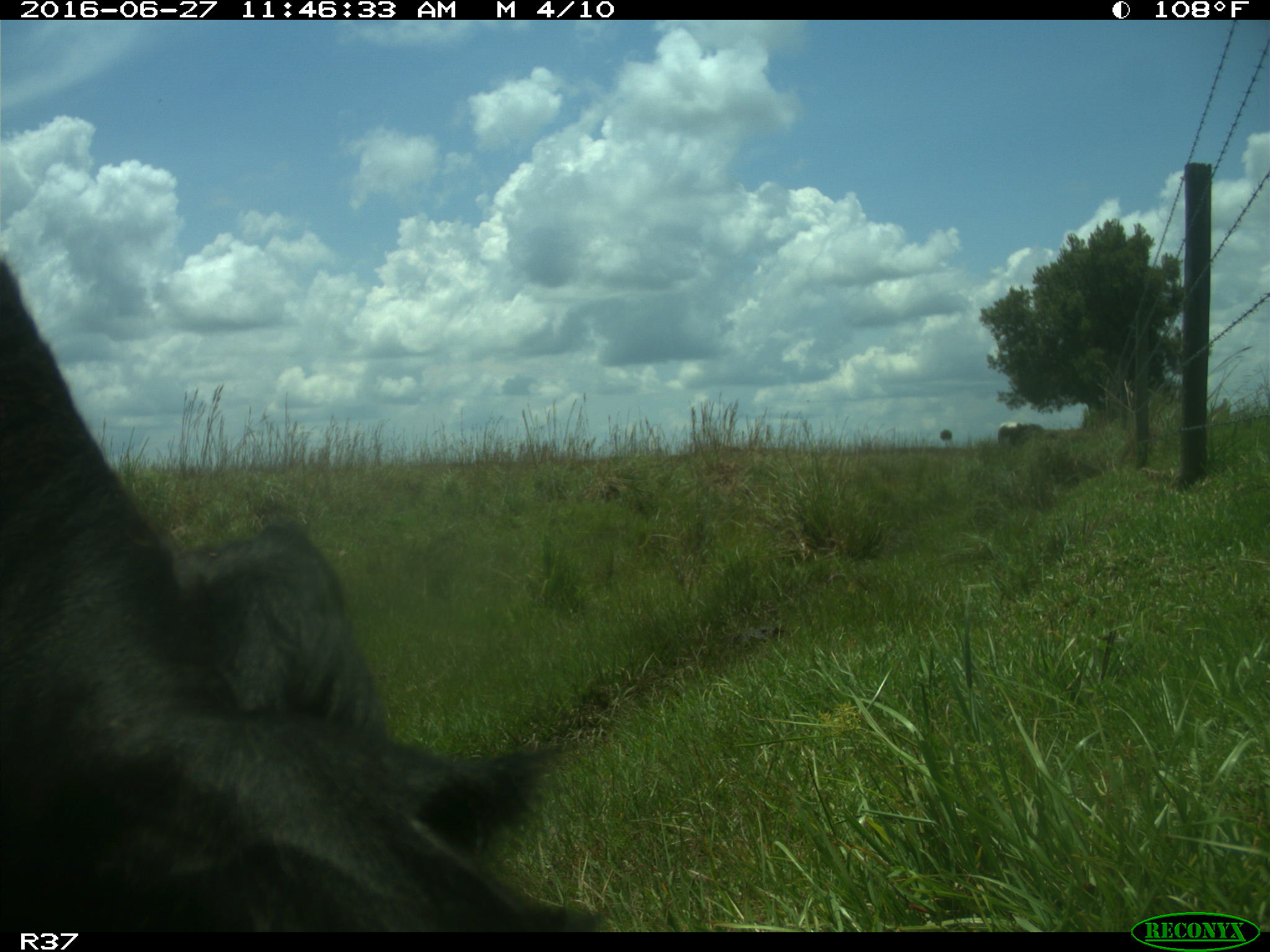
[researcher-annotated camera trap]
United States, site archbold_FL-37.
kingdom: Animalia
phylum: Chordata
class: Mammalia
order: Artiodactyla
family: Bovidae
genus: Bos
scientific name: Bos taurus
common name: domestic cow